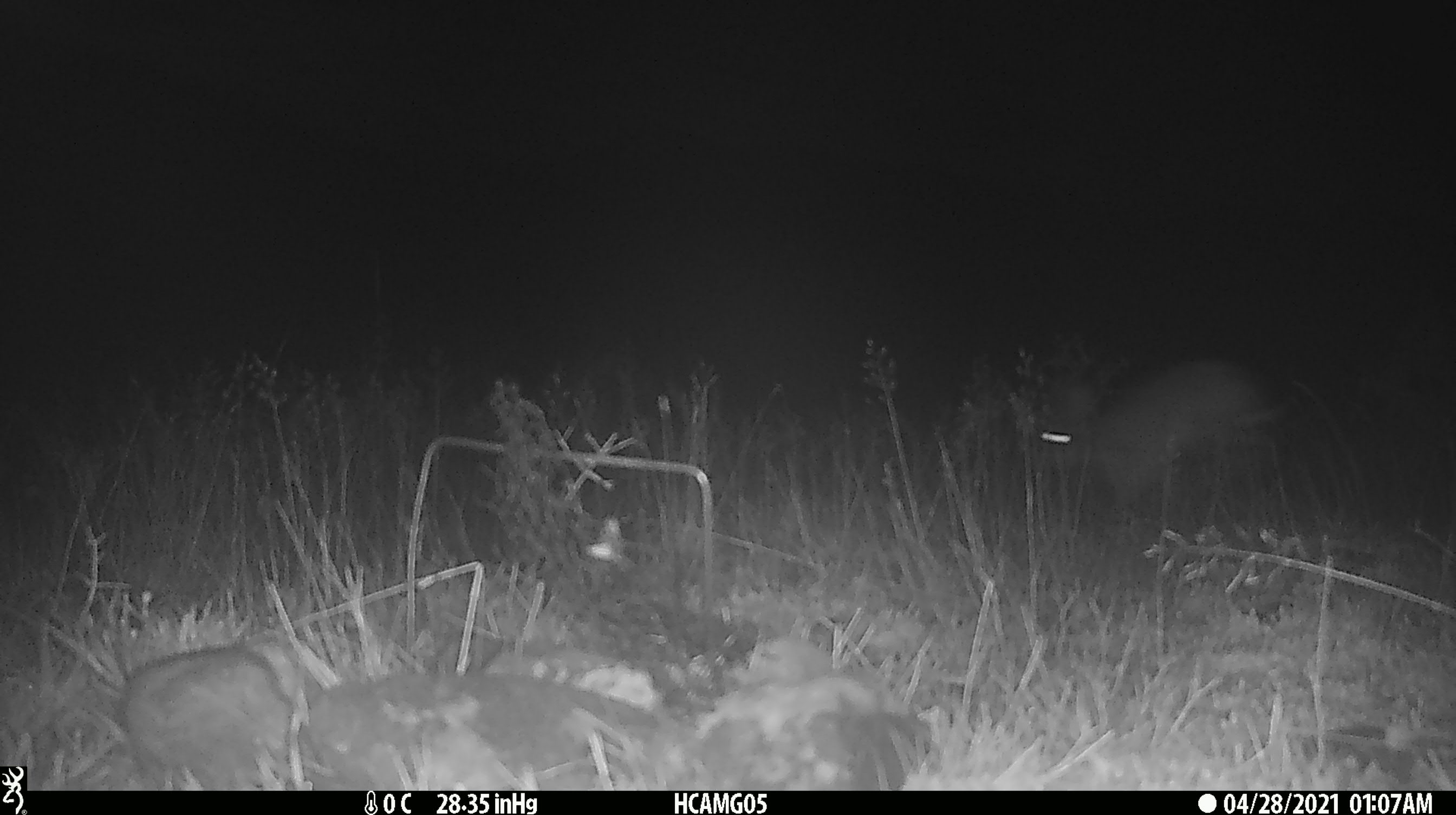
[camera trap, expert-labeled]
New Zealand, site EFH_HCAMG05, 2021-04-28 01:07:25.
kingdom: Animalia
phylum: Chordata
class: Mammalia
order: Lagomorpha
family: Leporidae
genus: Oryctolagus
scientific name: Oryctolagus cuniculus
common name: european rabbit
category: rabbit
Rabbit (european rabbit) (Oryctolagus cuniculus).